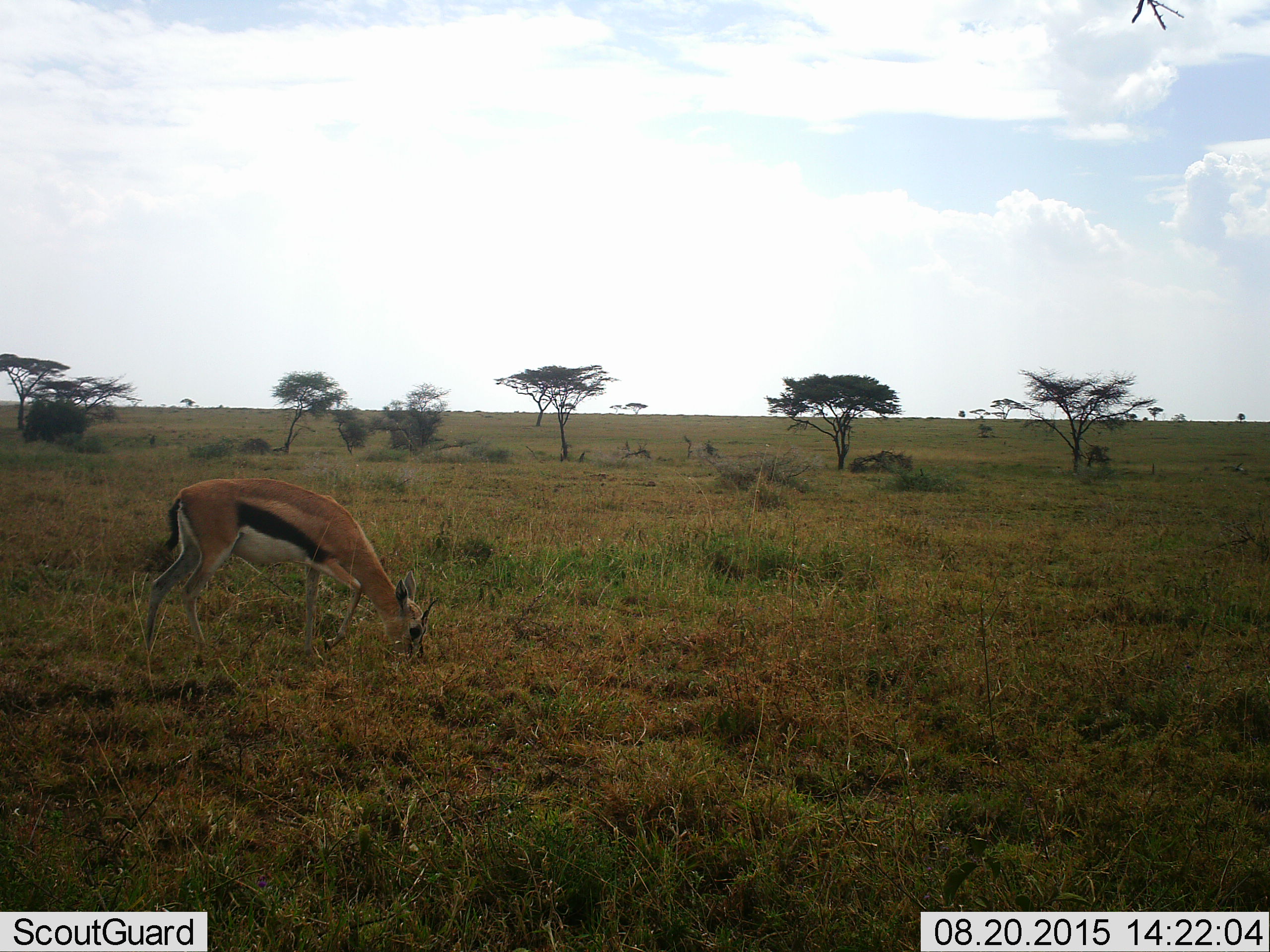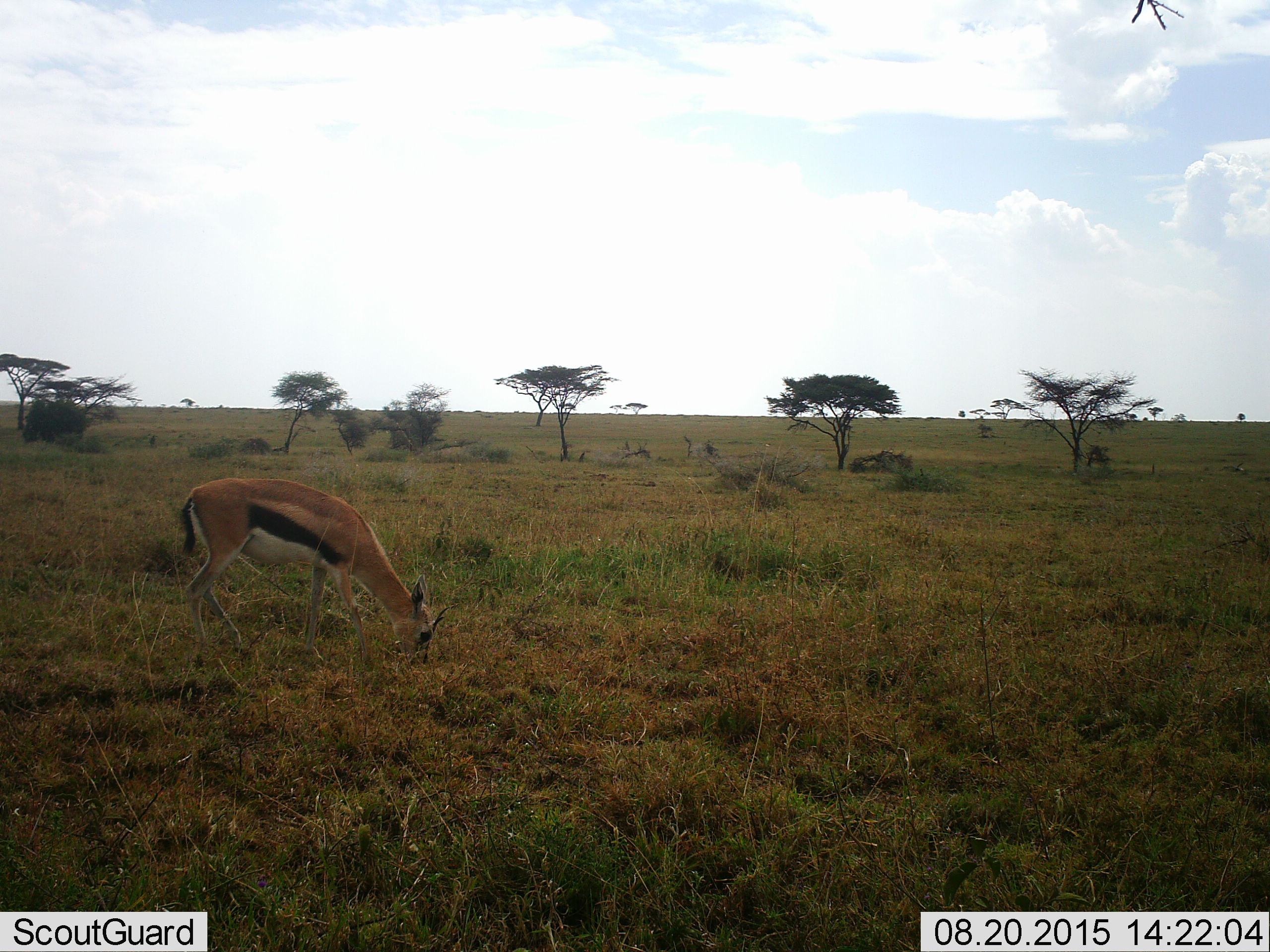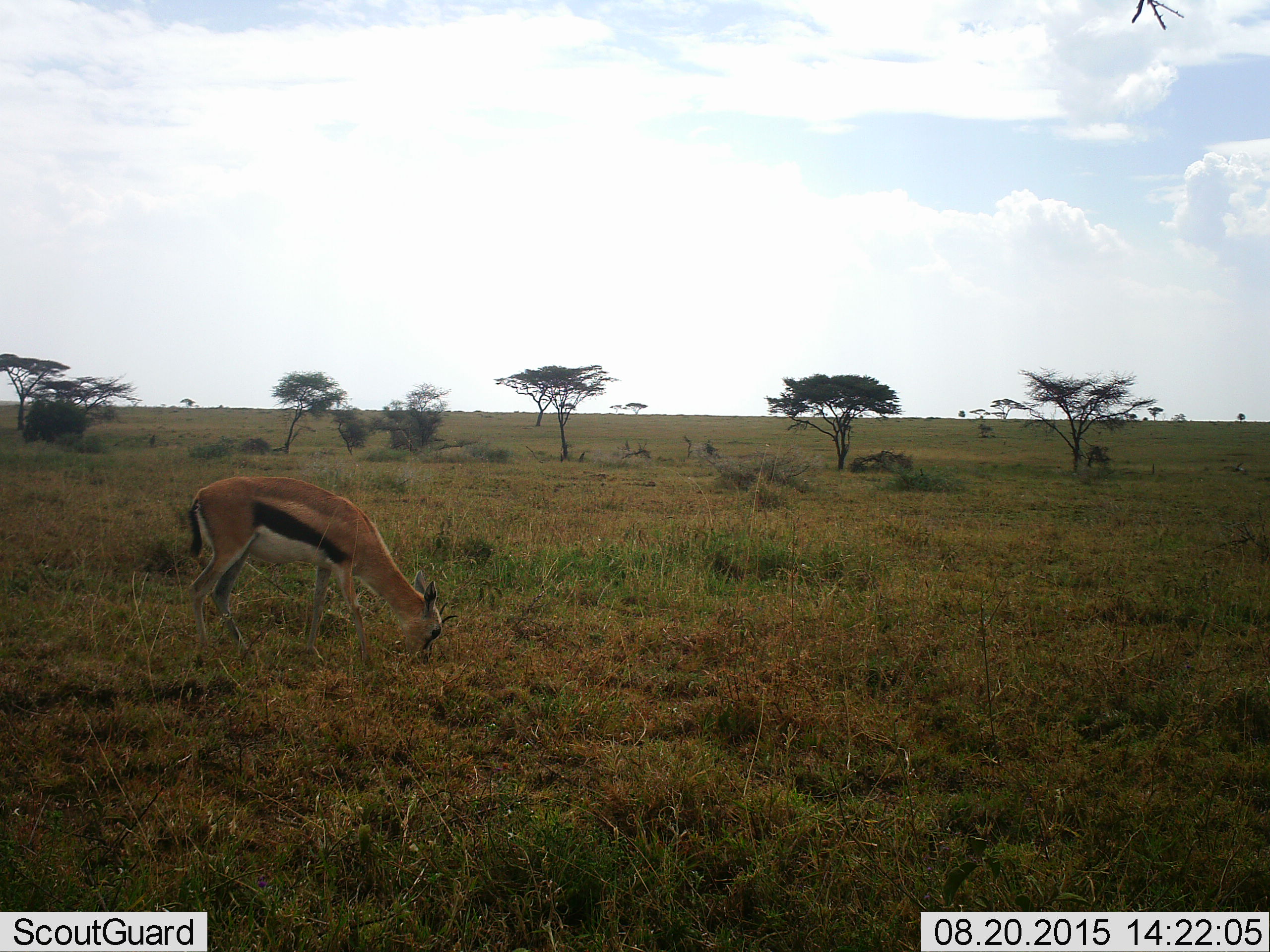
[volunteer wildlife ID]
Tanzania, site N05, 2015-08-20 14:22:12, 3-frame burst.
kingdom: Animalia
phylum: Chordata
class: Mammalia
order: Artiodactyla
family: Bovidae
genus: Eudorcas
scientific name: Eudorcas thomsonii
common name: thomson's gazelle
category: gazellethomsons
Gazellethomsons (thomson's gazelle) (Eudorcas thomsonii), count 1. Behavior (volunteer vote fractions): standing 22%, resting 0%, moving 0%, interacting 0%. Young present (vote fraction): 0%. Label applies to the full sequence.